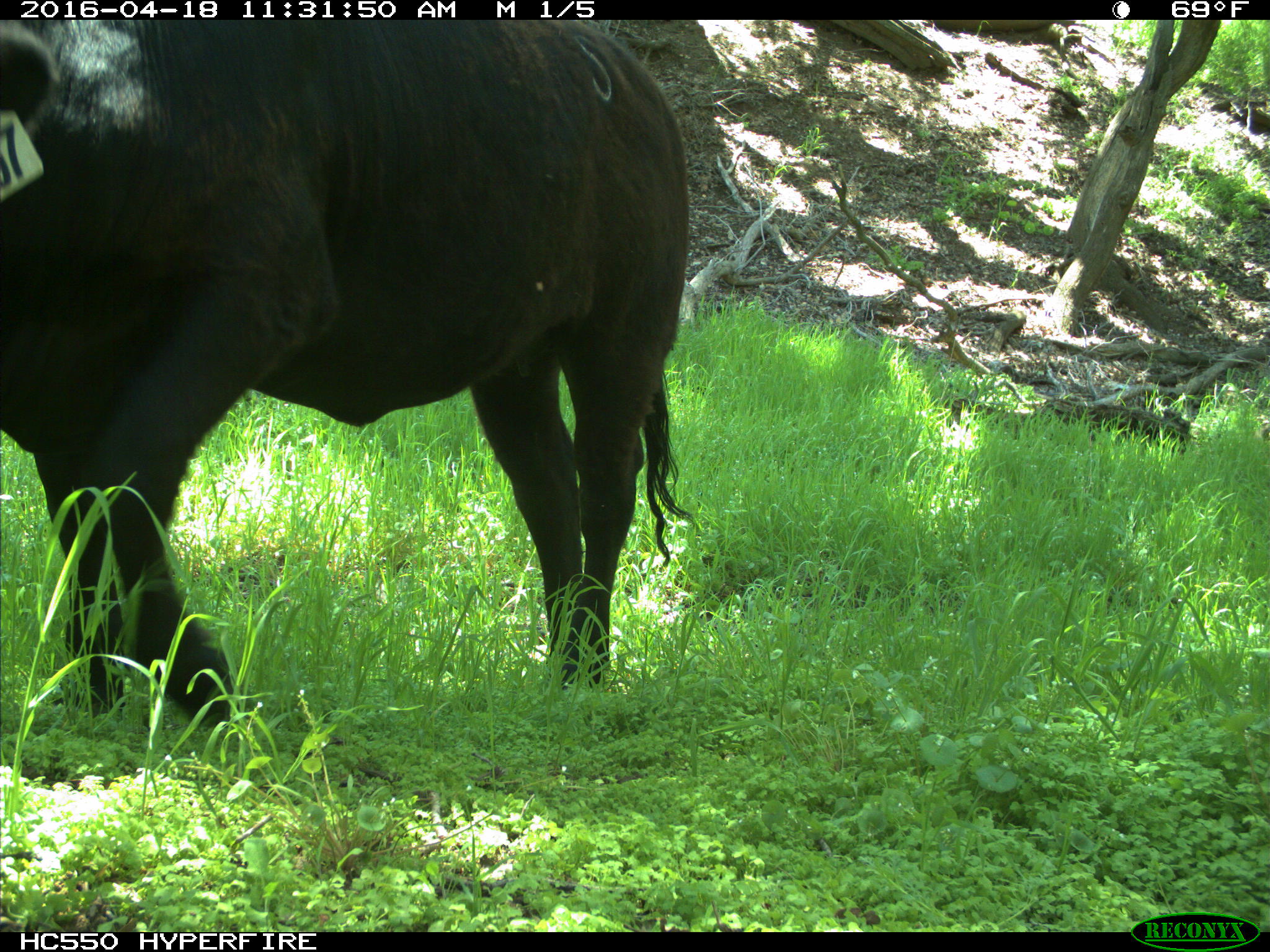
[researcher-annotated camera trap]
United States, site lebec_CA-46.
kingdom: Animalia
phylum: Chordata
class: Mammalia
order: Artiodactyla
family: Bovidae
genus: Bos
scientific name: Bos taurus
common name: domestic cow